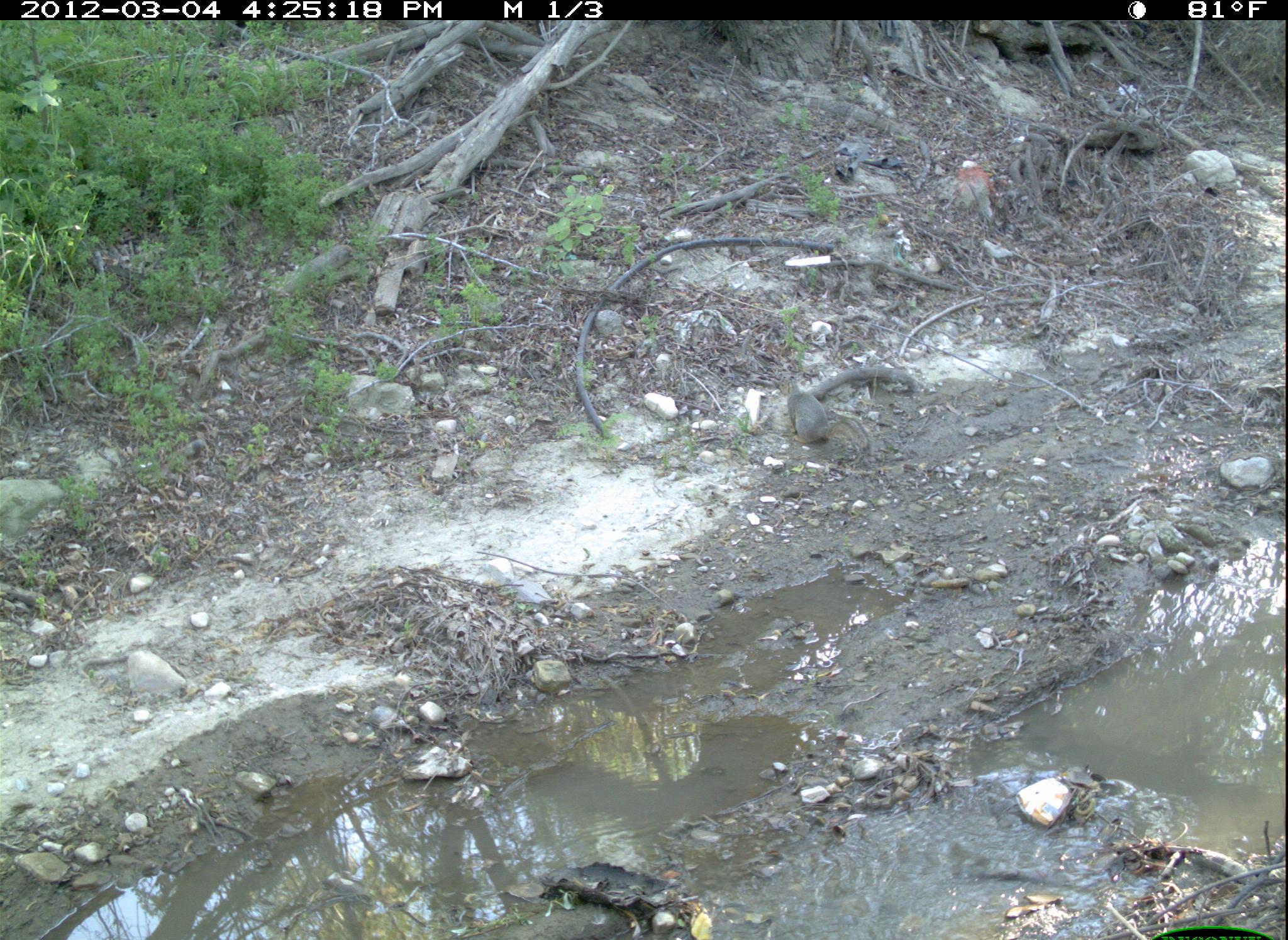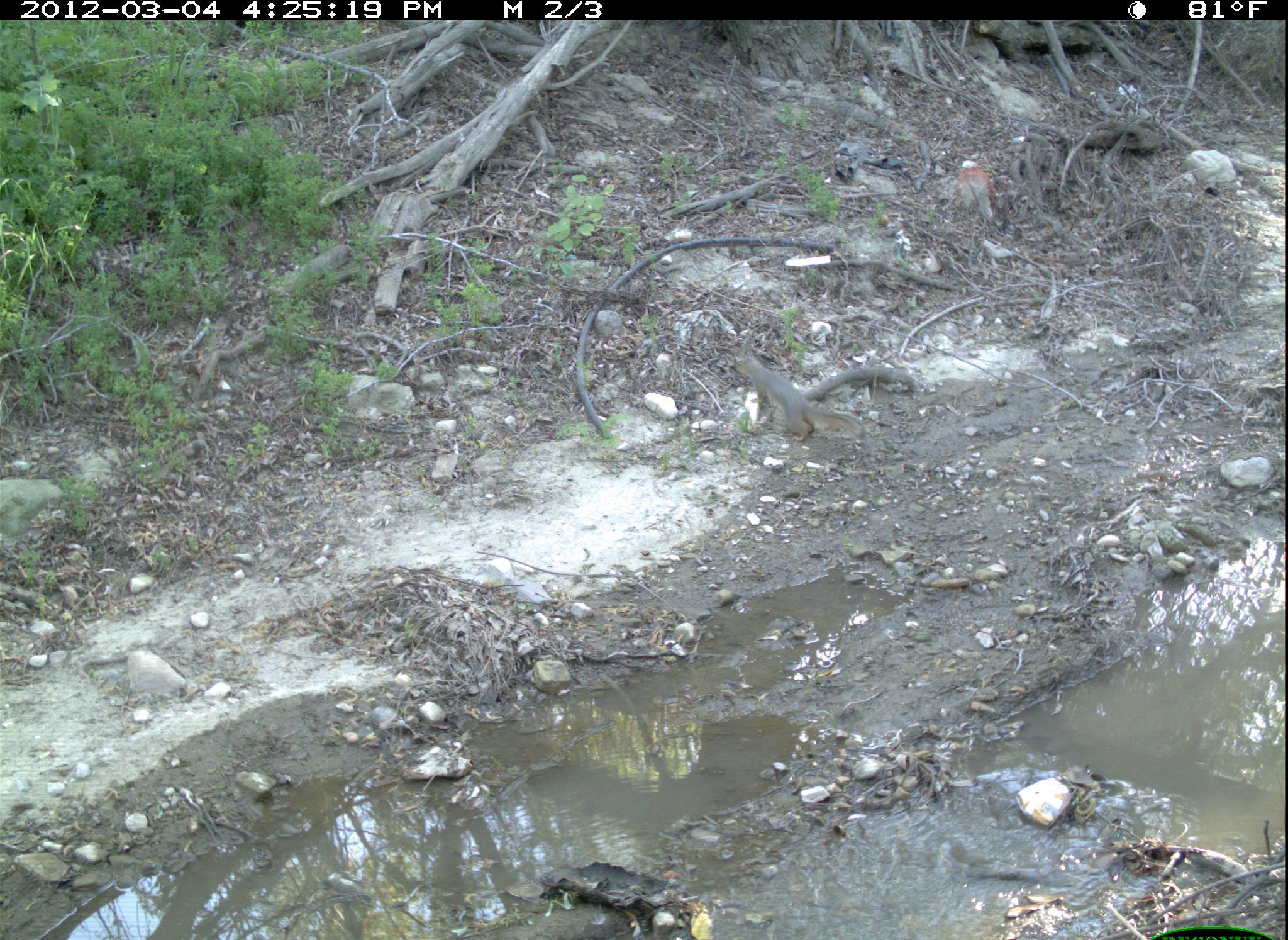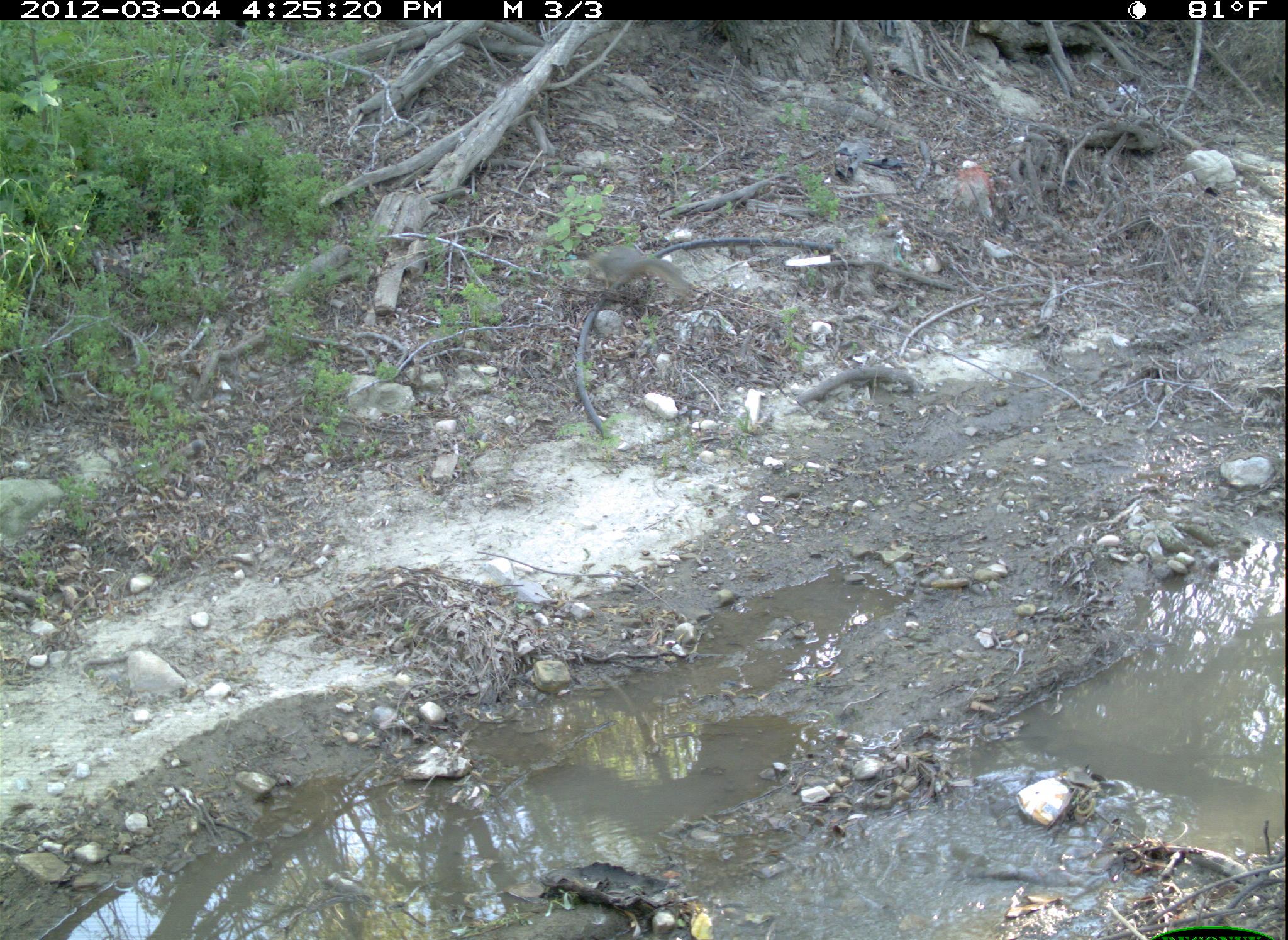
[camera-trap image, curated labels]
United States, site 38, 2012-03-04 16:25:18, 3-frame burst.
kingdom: Animalia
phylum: Chordata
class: Mammalia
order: Rodentia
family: Sciuridae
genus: Sciurus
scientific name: Sciurus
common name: squirrel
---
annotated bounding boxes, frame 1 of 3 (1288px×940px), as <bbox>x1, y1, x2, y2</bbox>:
squirrel: <bbox>769, 365, 883, 463</bbox>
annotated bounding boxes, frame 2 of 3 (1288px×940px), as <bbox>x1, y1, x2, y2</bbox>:
squirrel: <bbox>715, 325, 879, 451</bbox>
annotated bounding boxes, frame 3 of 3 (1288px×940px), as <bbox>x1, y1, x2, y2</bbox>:
squirrel: <bbox>581, 220, 710, 314</bbox>